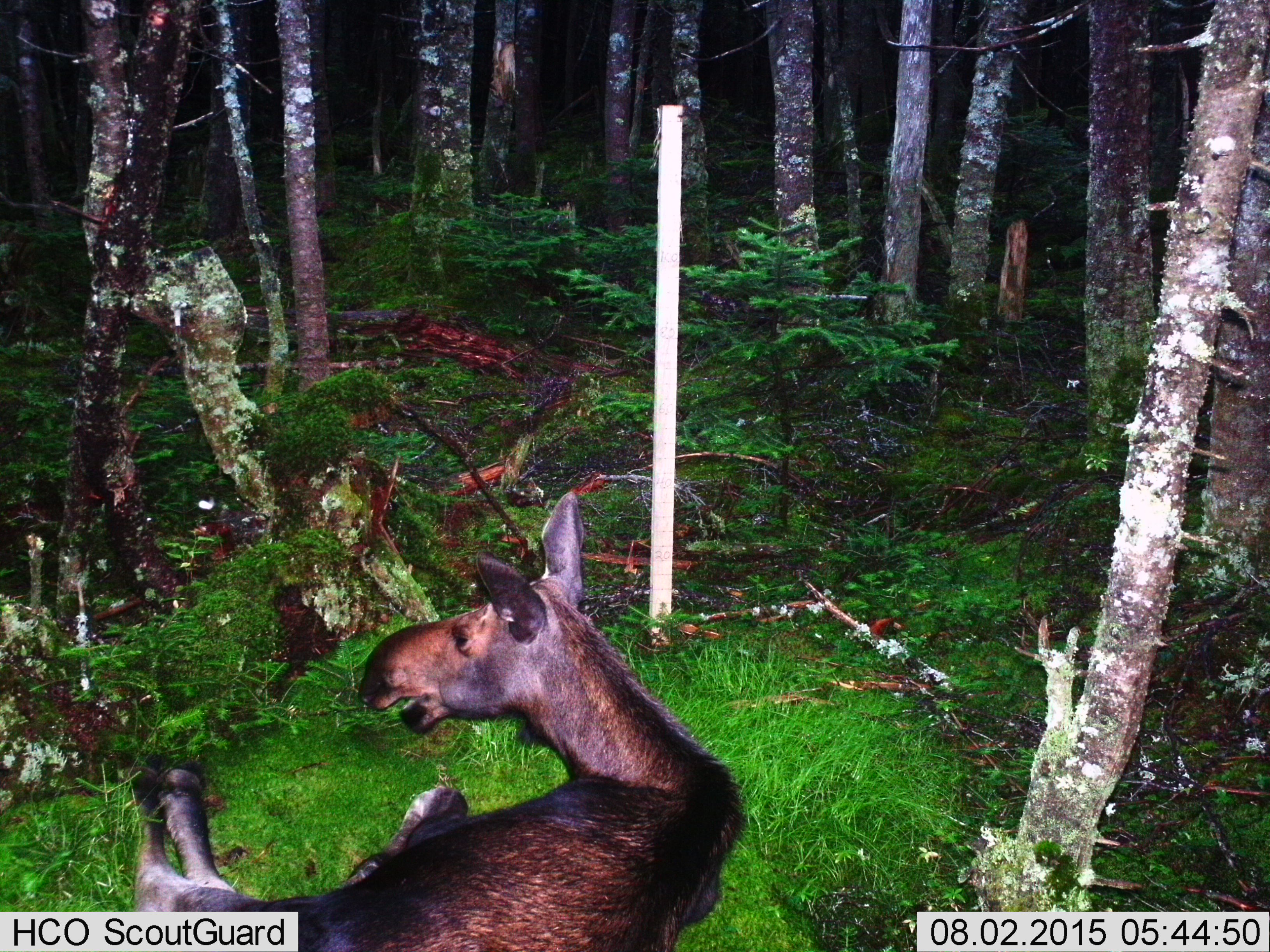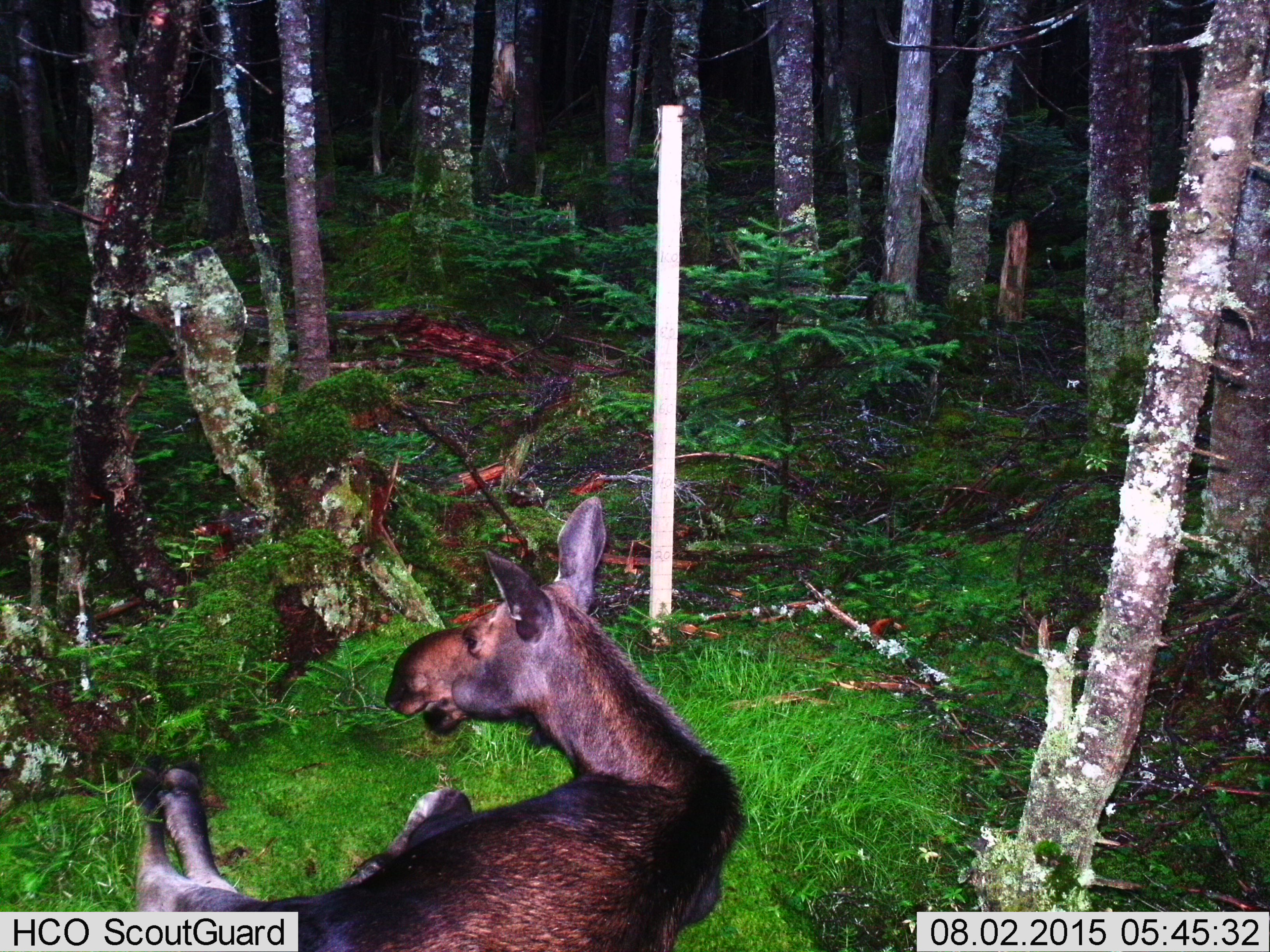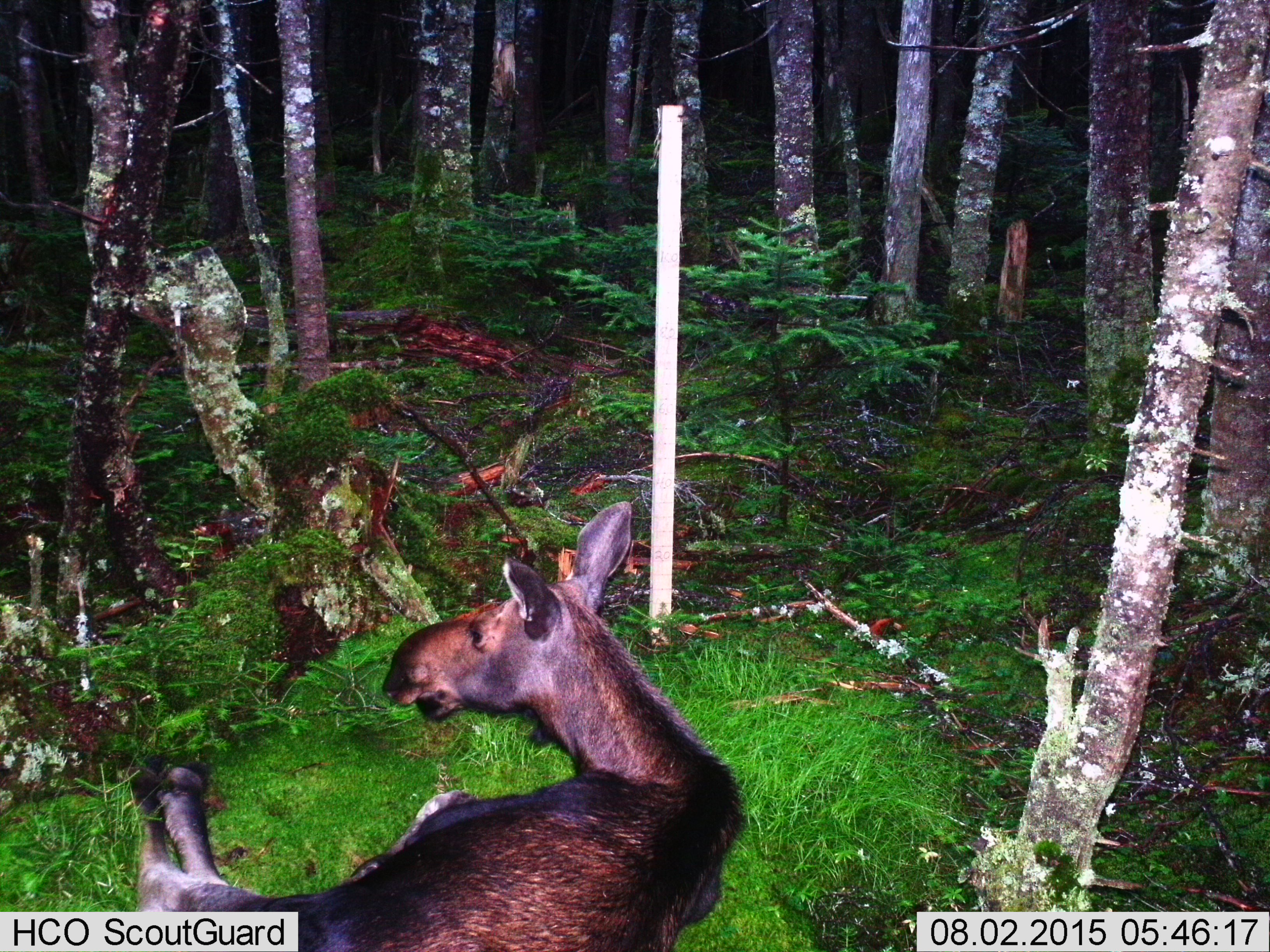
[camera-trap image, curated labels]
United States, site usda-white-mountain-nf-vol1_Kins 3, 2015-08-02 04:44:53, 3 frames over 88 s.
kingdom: Animalia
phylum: Chordata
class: Mammalia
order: Artiodactyla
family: Cervidae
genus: Alces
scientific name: Alces alces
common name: moose